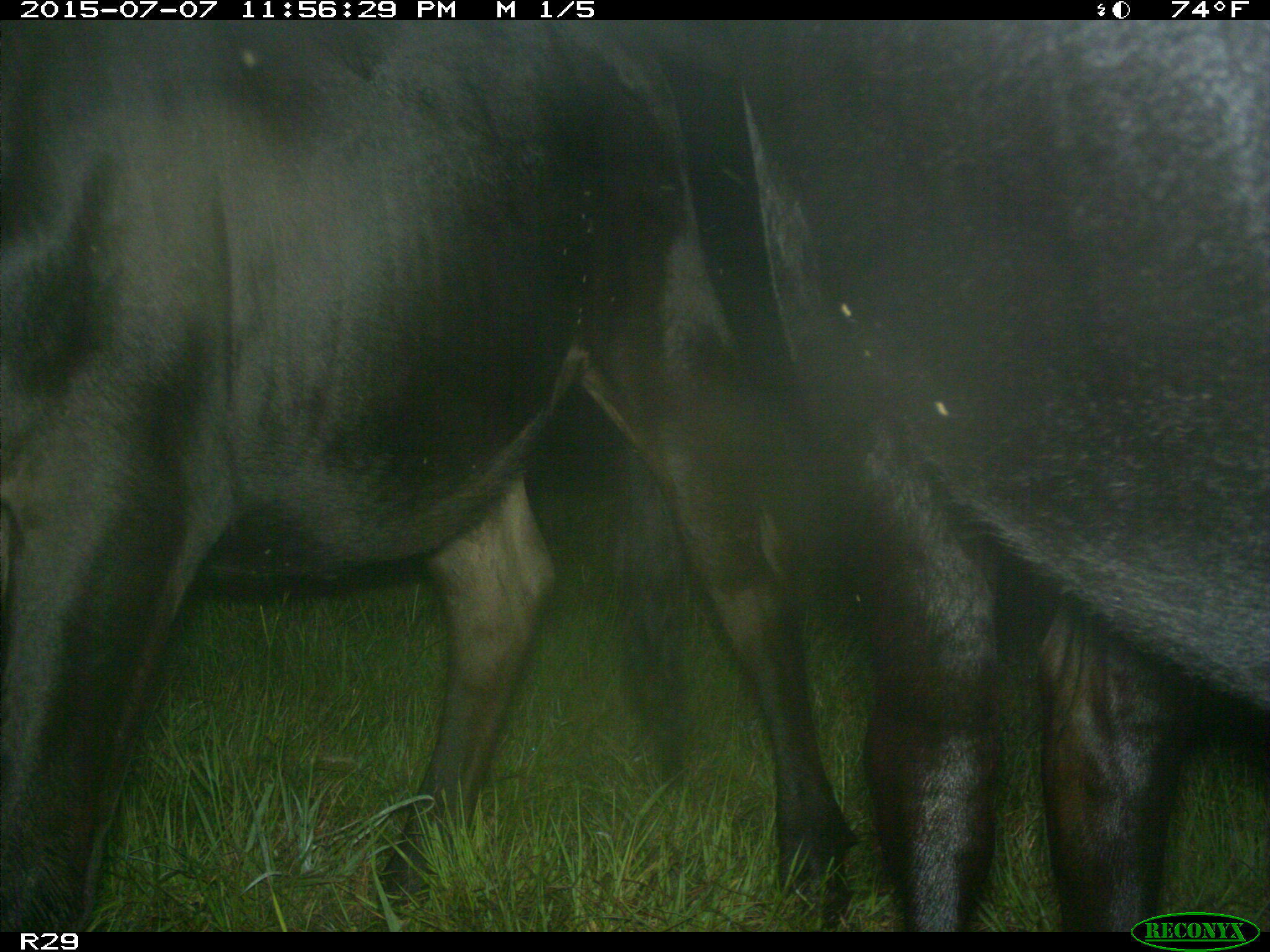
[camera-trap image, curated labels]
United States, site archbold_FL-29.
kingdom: Animalia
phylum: Chordata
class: Mammalia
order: Artiodactyla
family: Bovidae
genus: Bos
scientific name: Bos taurus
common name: domestic cow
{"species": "Bos taurus (domestic cow)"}